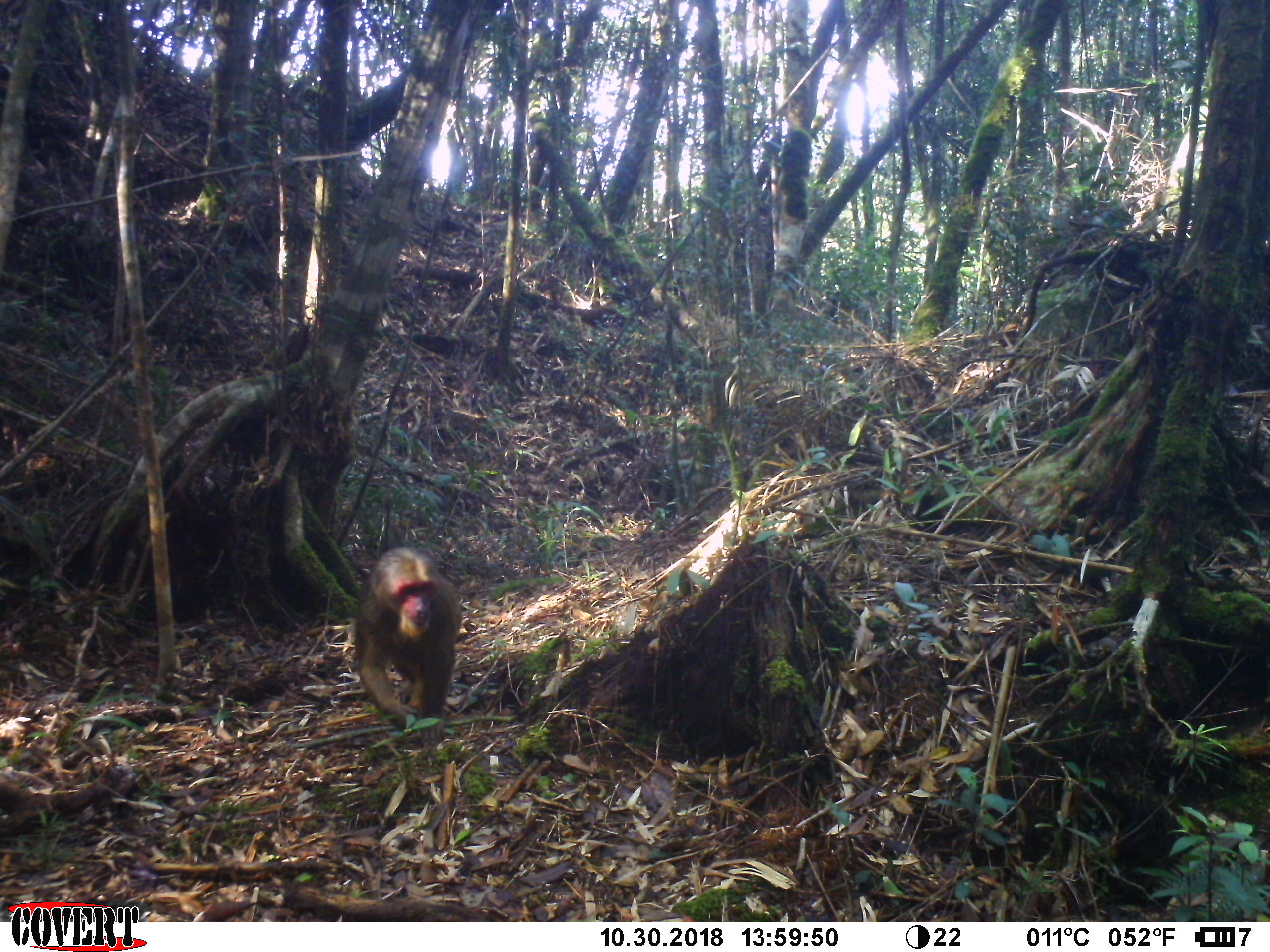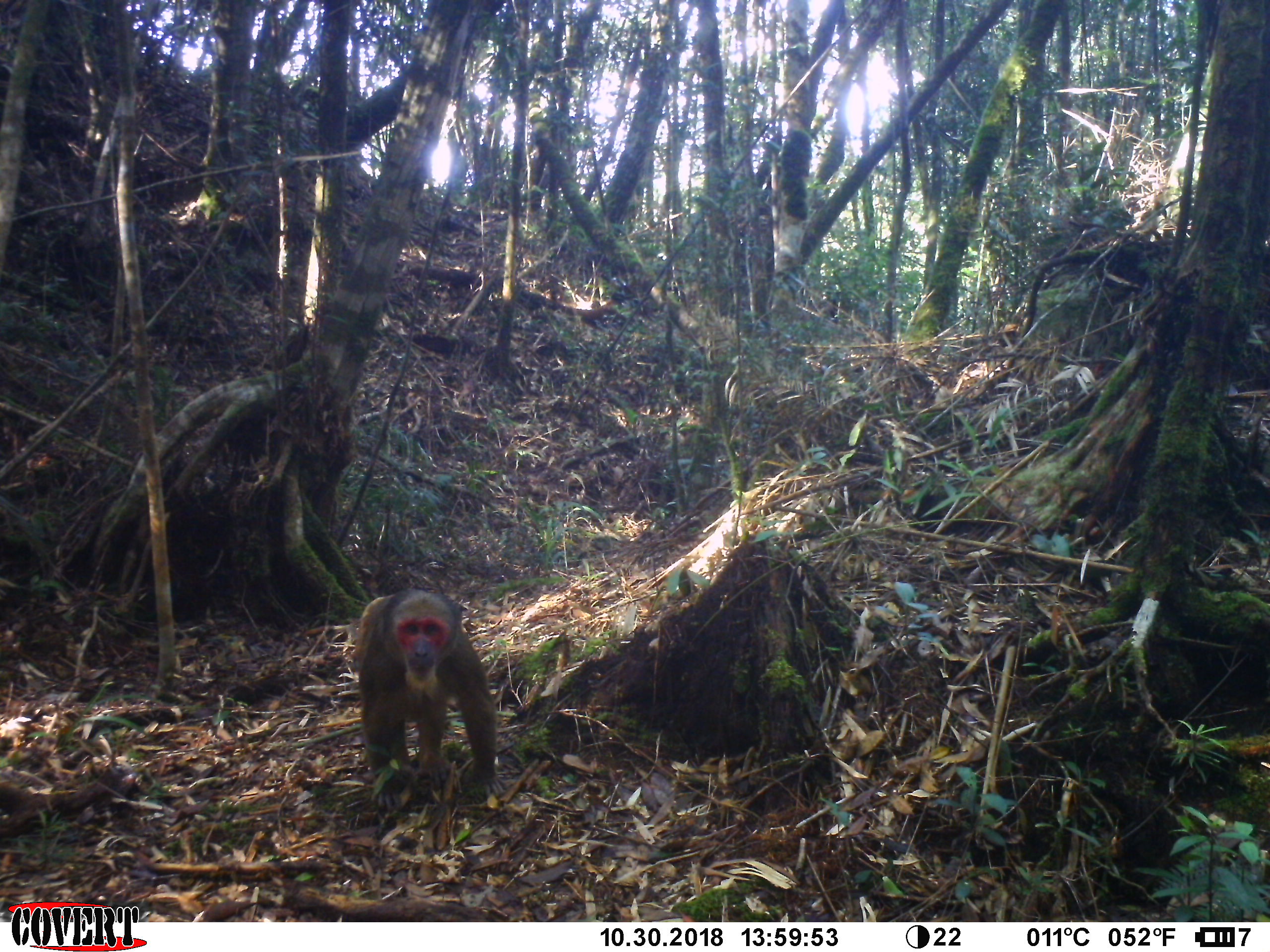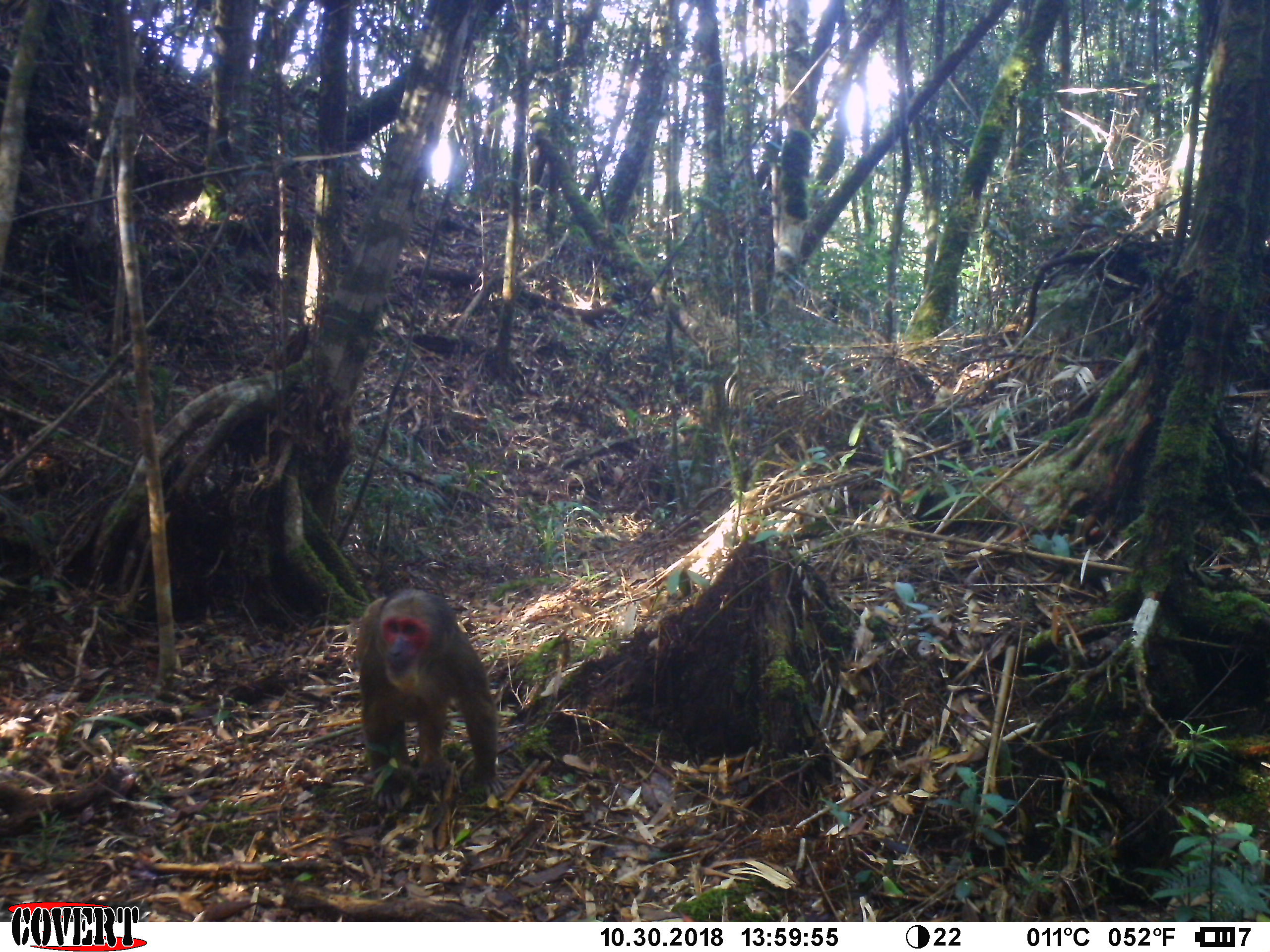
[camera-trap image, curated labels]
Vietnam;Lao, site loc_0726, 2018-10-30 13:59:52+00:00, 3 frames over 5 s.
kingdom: Animalia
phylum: Chordata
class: Mammalia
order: Primates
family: Cercopithecidae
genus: Macaca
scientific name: Macaca arctoides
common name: stump-tailed macaque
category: stump tailed macaque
Stump tailed macaque (stump-tailed macaque) (Macaca arctoides). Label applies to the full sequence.